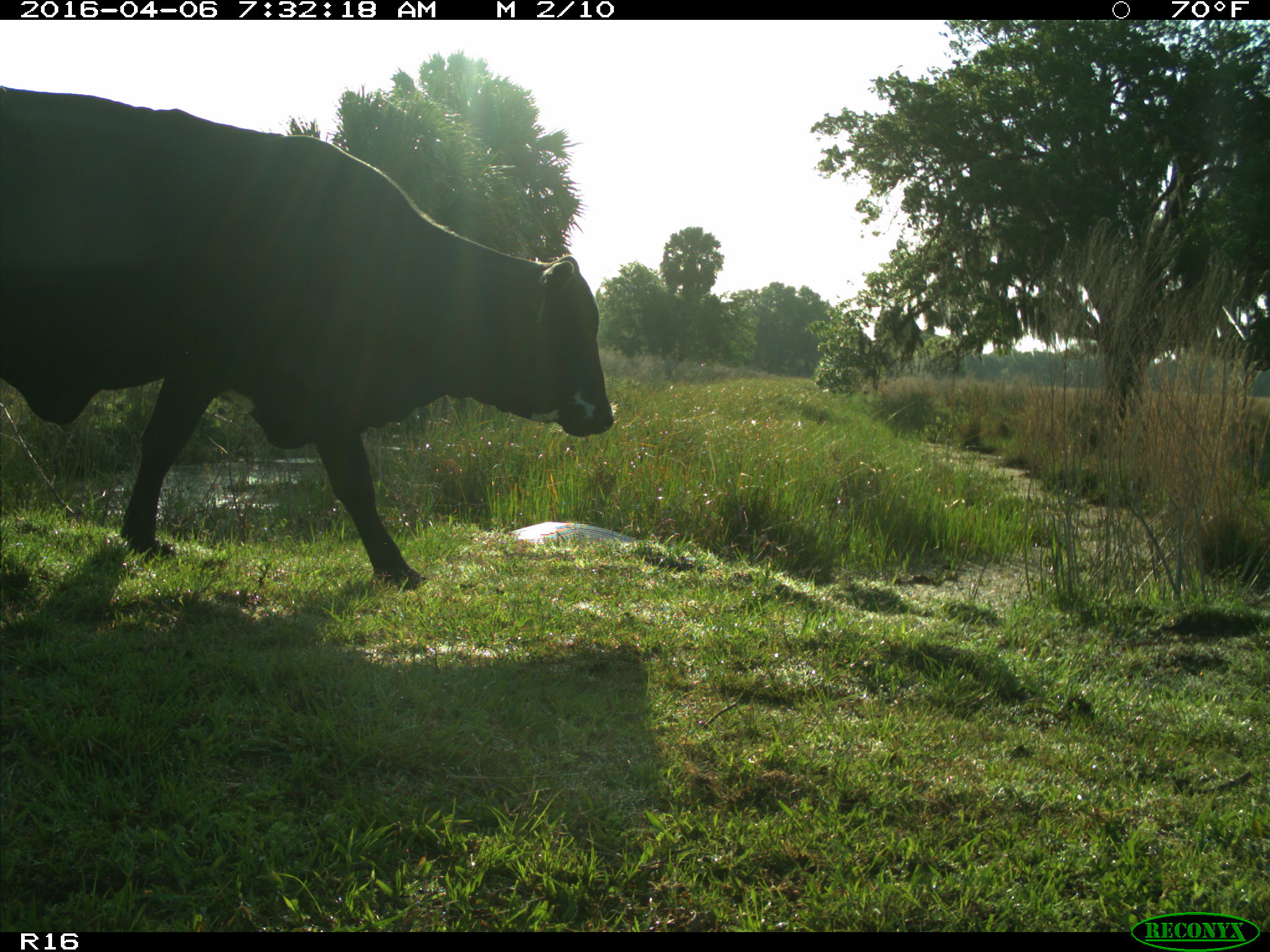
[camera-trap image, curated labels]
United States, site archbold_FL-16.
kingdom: Animalia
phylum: Chordata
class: Mammalia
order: Artiodactyla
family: Bovidae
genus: Bos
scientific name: Bos taurus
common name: domestic cow